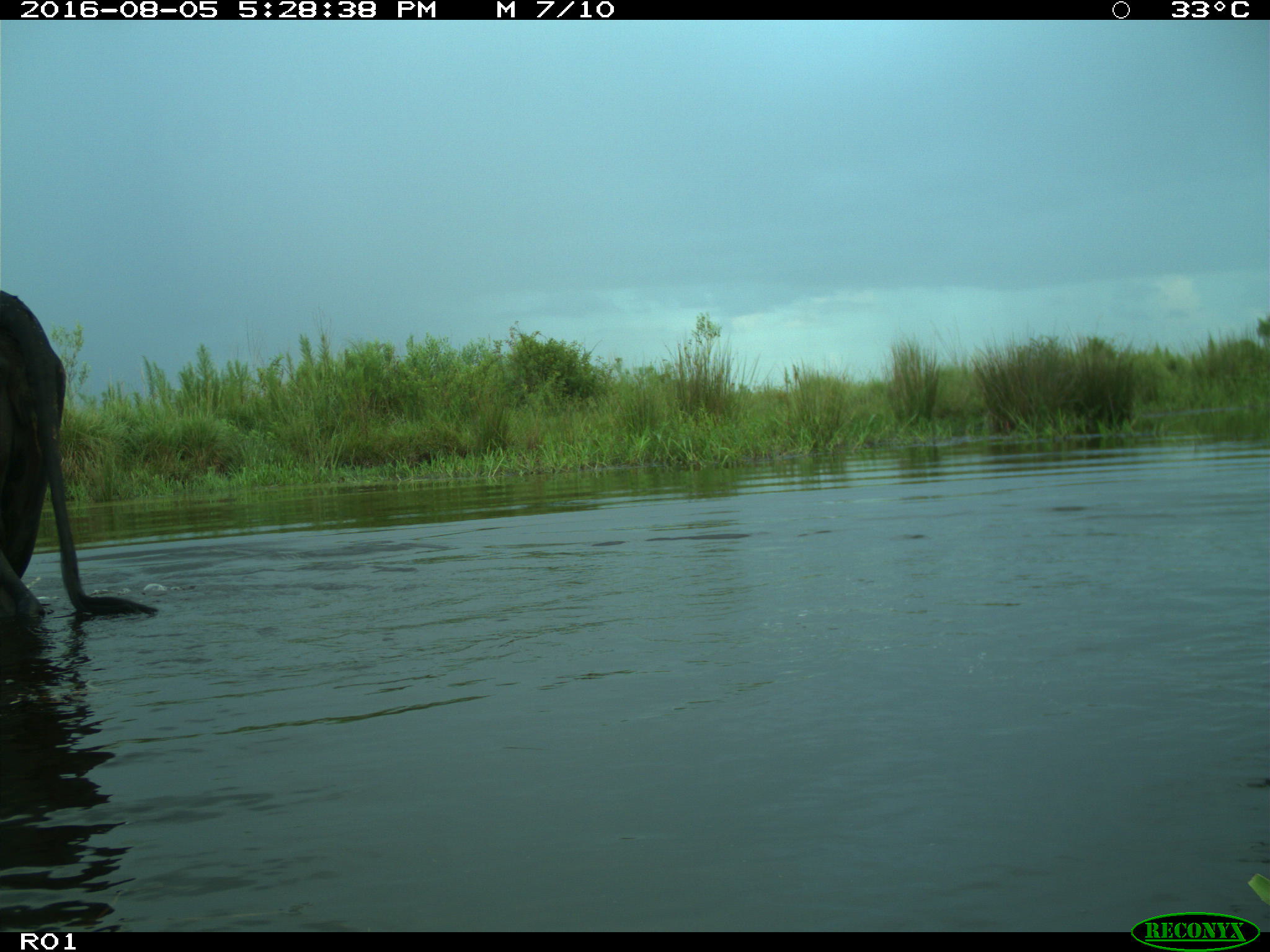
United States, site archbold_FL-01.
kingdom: Animalia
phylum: Chordata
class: Mammalia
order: Artiodactyla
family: Bovidae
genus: Bos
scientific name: Bos taurus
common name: domestic cow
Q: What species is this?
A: Bos taurus (domestic cow).